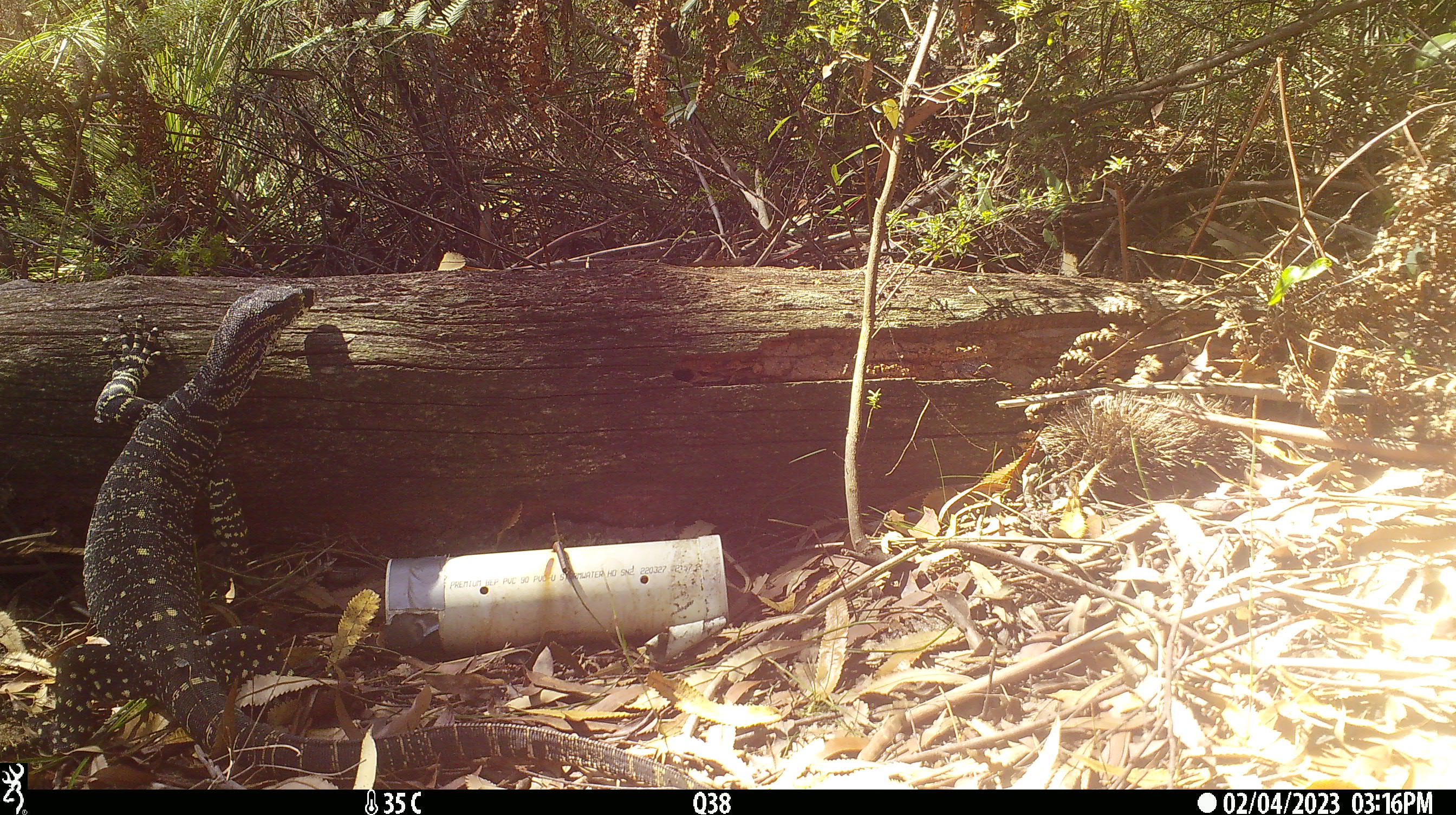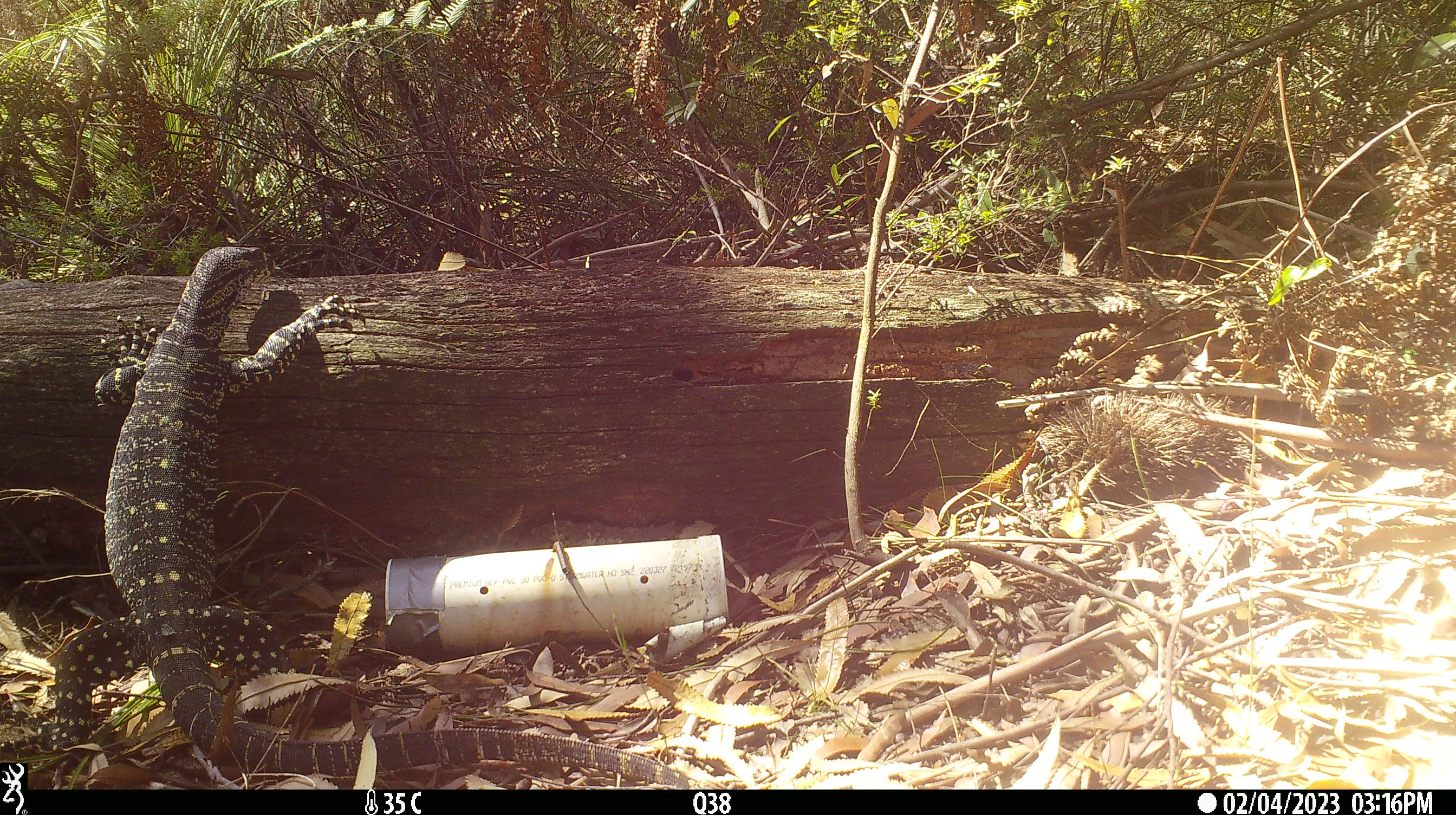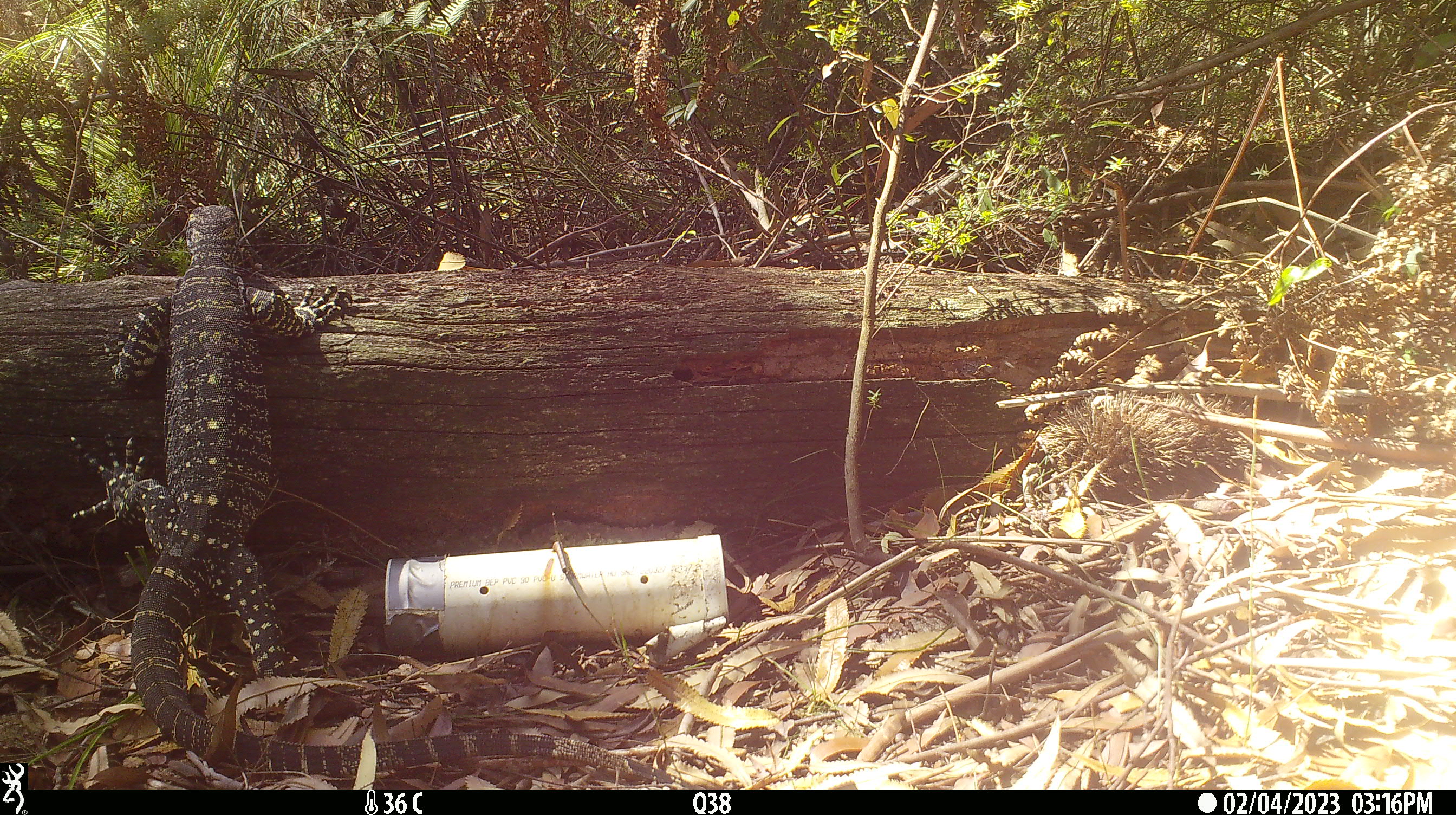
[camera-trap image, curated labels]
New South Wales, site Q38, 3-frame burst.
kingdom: Animalia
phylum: Chordata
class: Reptilia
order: Squamata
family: Varanidae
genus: Varanus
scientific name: Varanus varius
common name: lace monitor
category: goanna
Goanna (lace monitor) (Varanus varius).